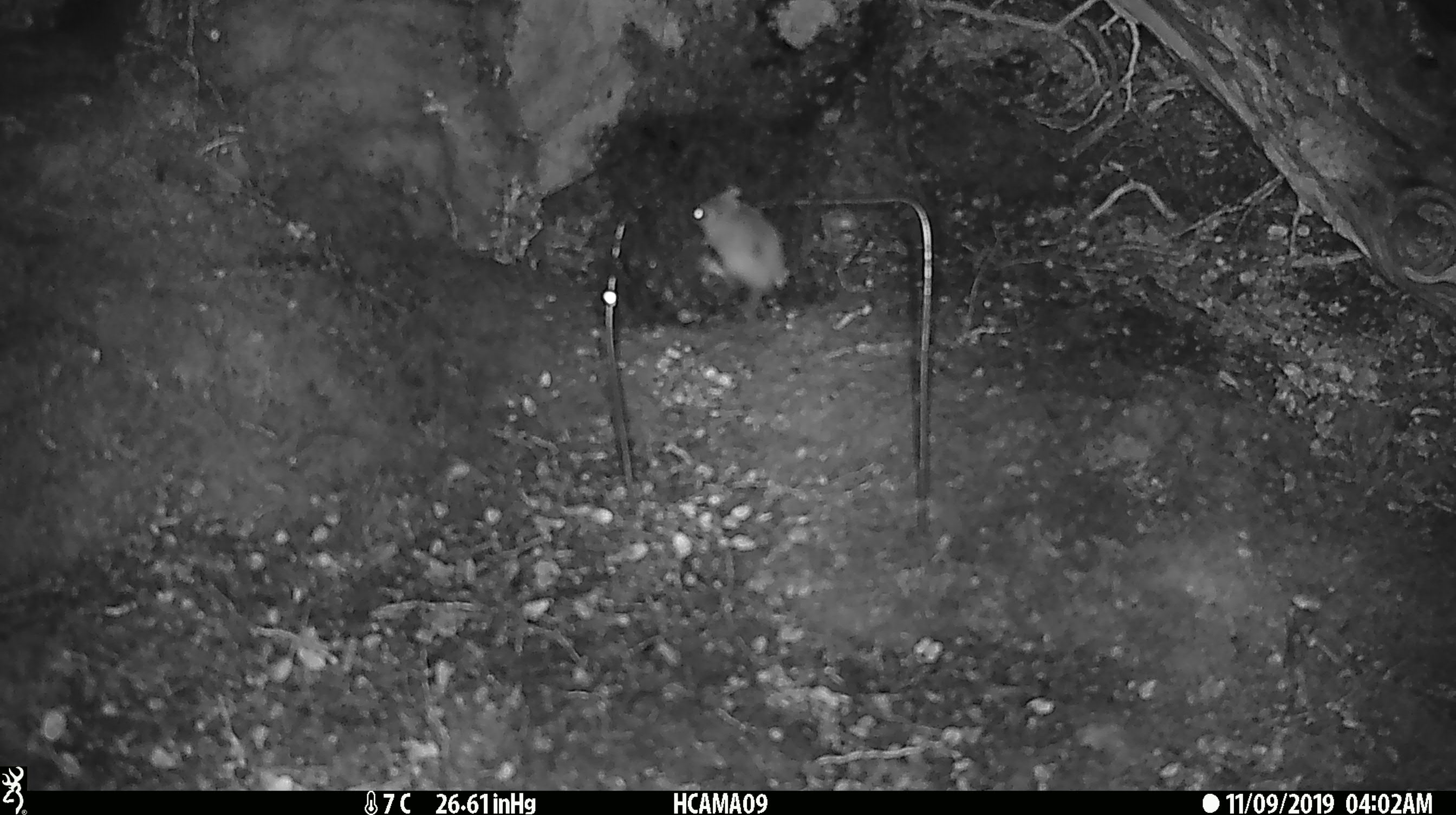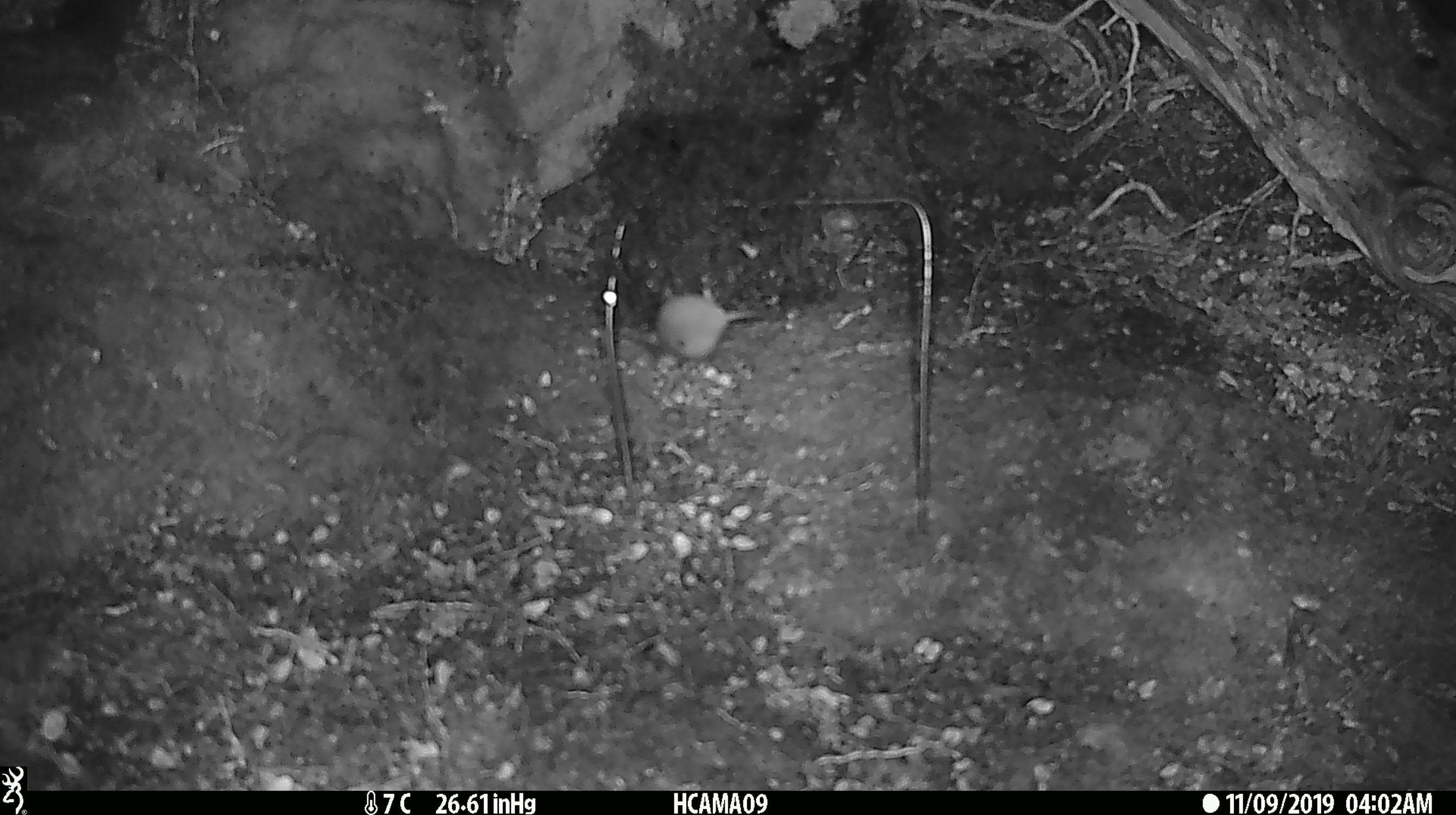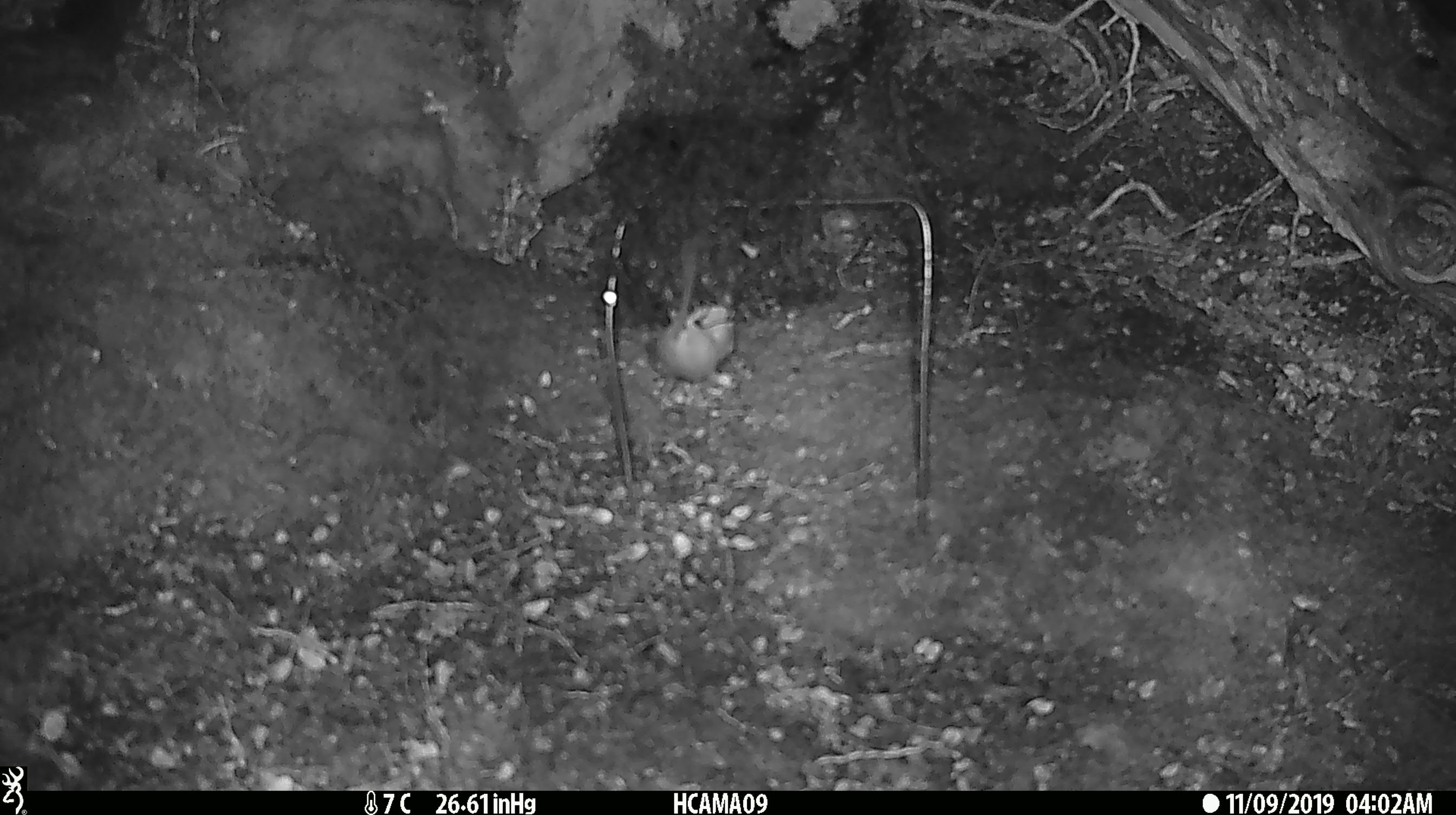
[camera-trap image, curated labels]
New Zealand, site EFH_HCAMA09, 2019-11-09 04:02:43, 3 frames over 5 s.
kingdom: Animalia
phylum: Chordata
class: Mammalia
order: Rodentia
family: Muridae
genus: Mus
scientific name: Mus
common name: mouse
Mouse (Mus).